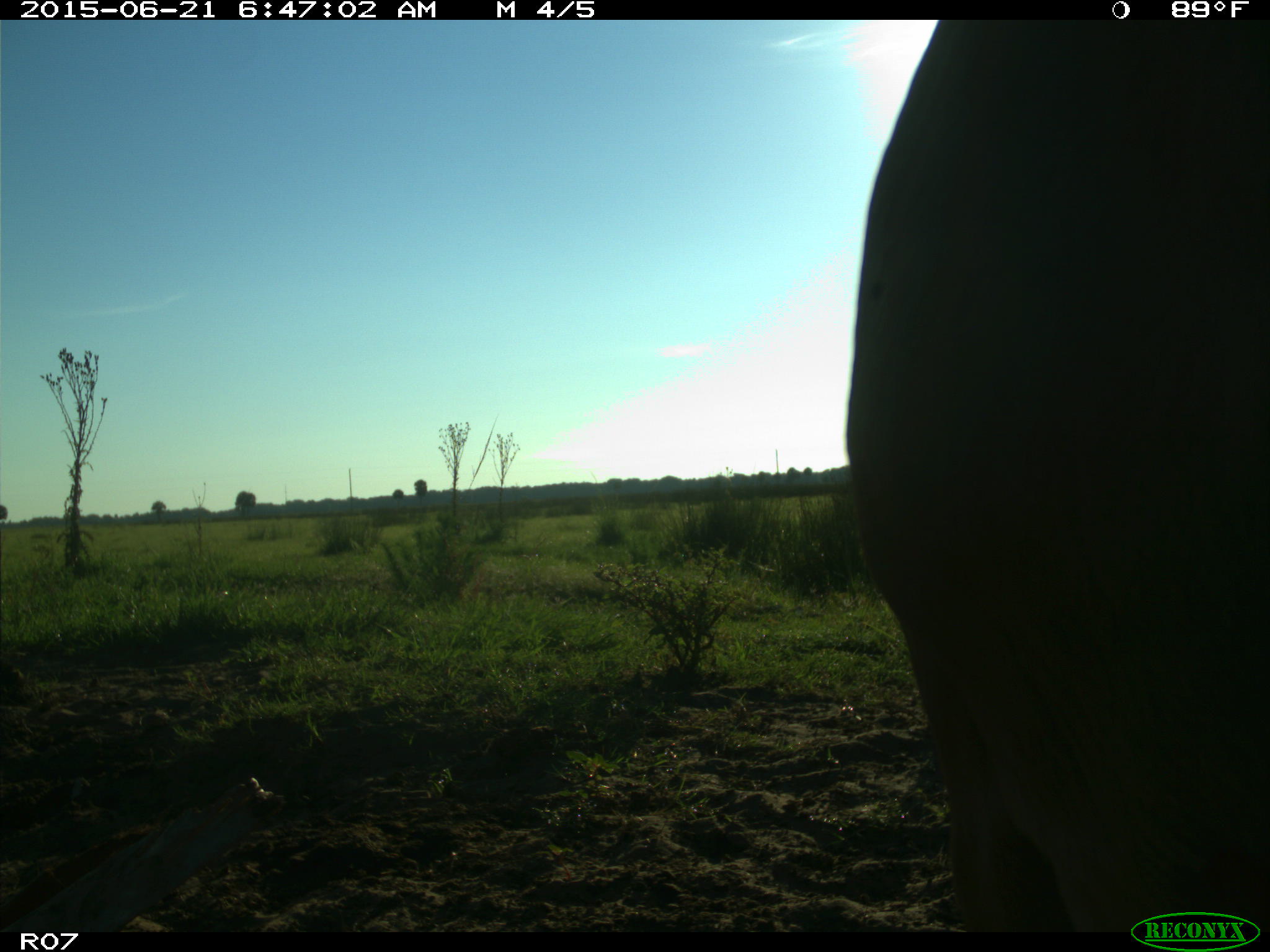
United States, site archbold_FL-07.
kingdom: Animalia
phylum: Chordata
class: Mammalia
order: Artiodactyla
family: Bovidae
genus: Bos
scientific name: Bos taurus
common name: domestic cow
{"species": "Bos taurus (domestic cow)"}